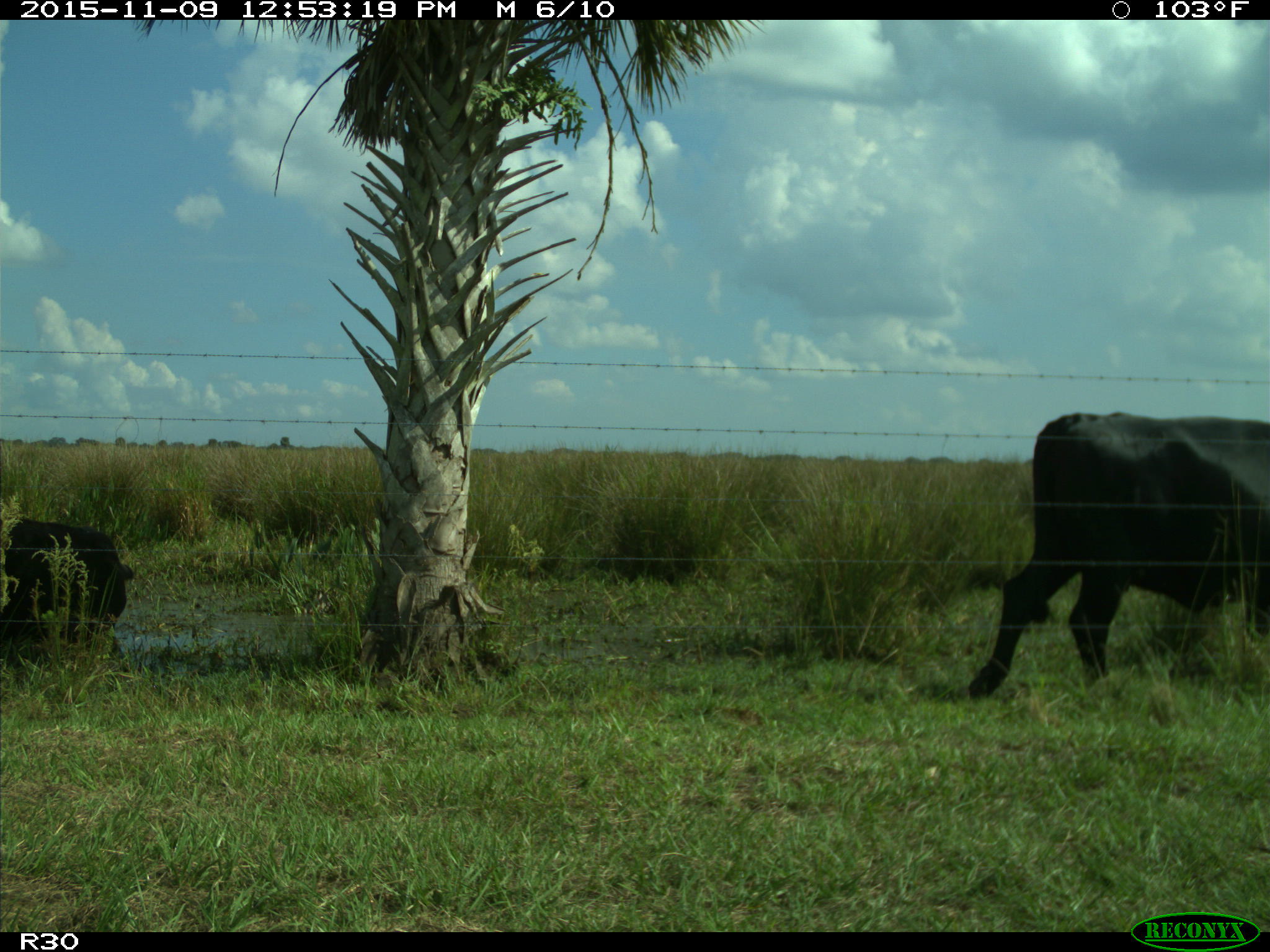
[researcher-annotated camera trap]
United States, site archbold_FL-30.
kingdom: Animalia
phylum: Chordata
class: Mammalia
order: Artiodactyla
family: Bovidae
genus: Bos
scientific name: Bos taurus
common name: domestic cow